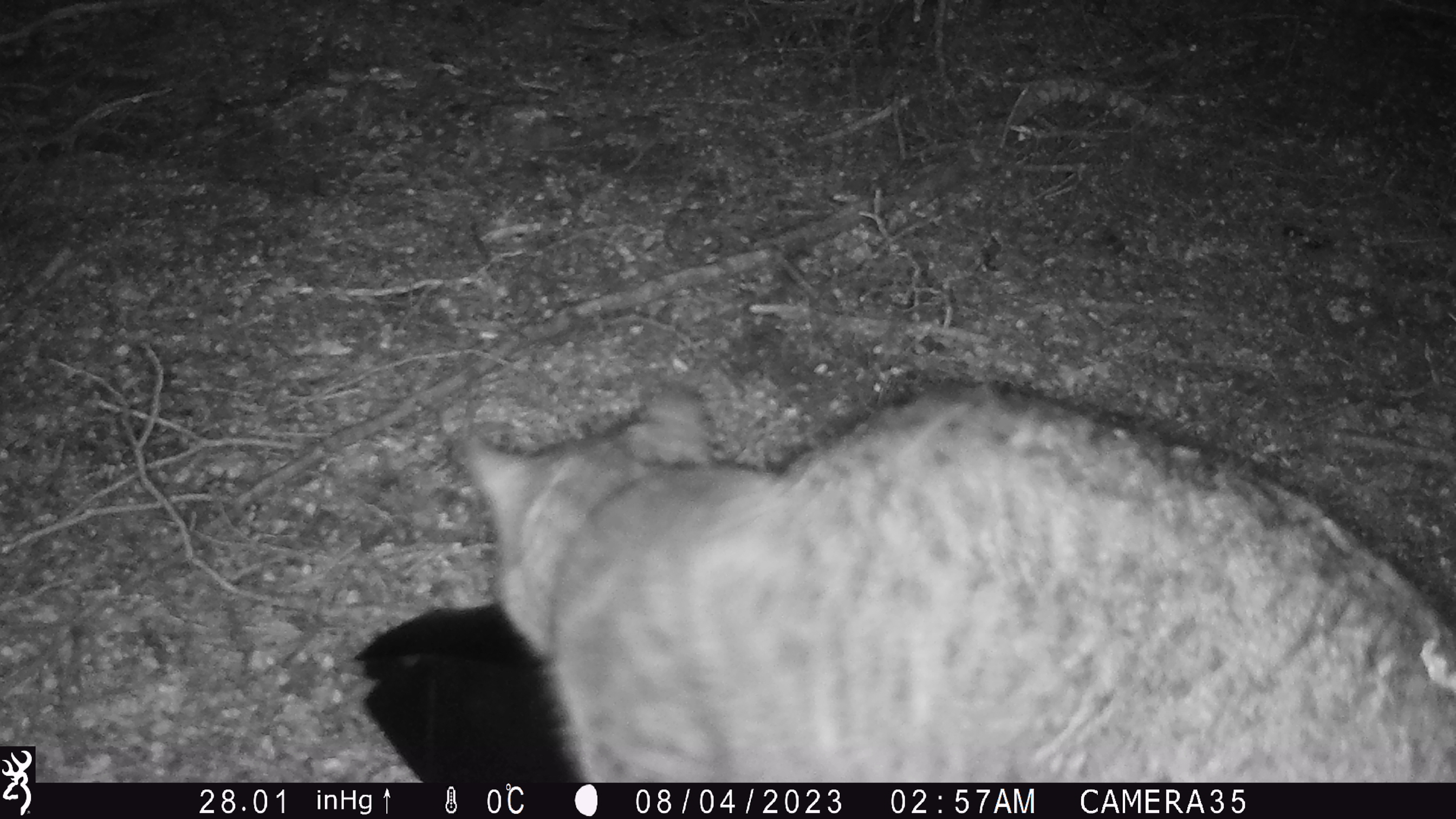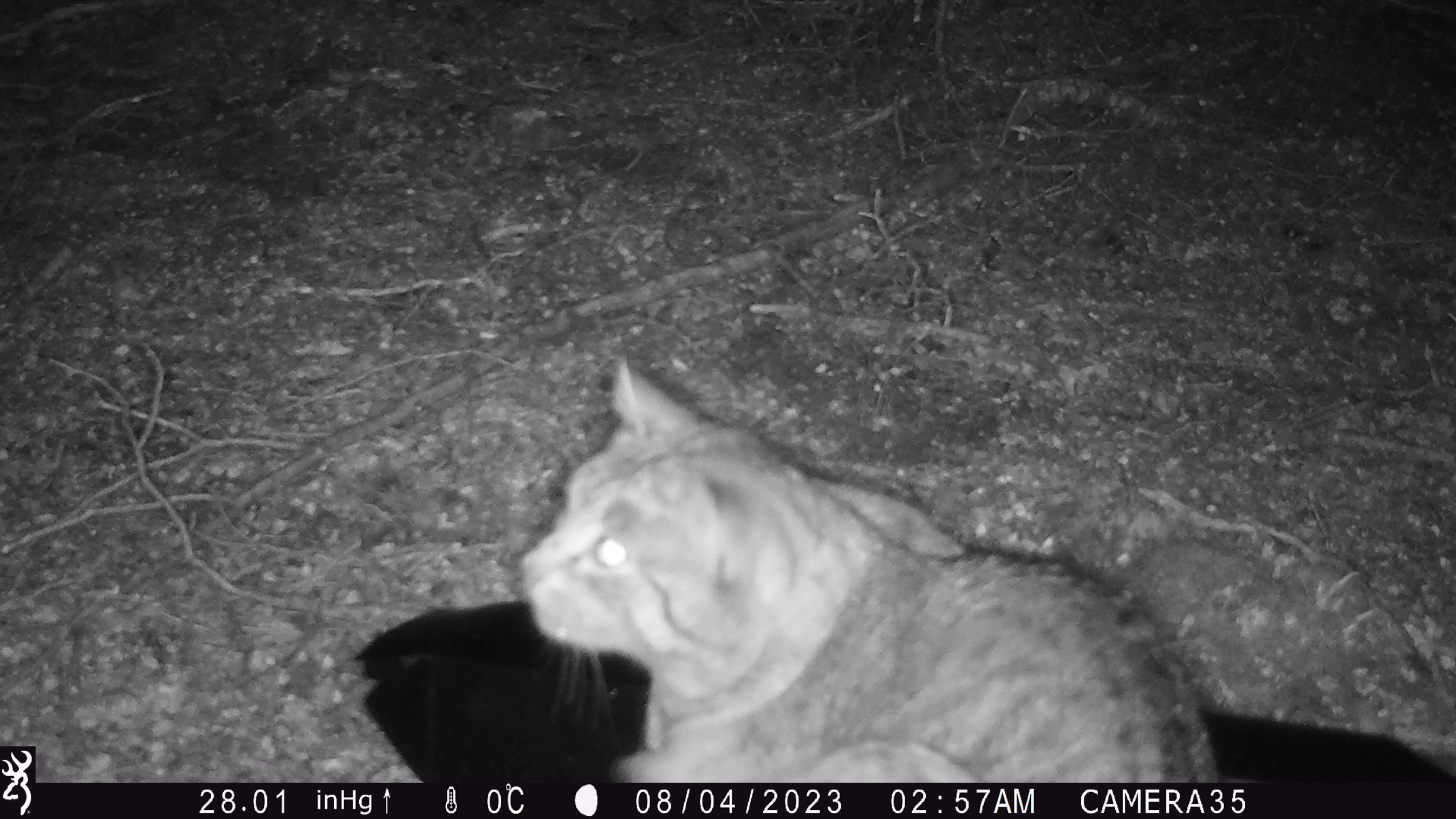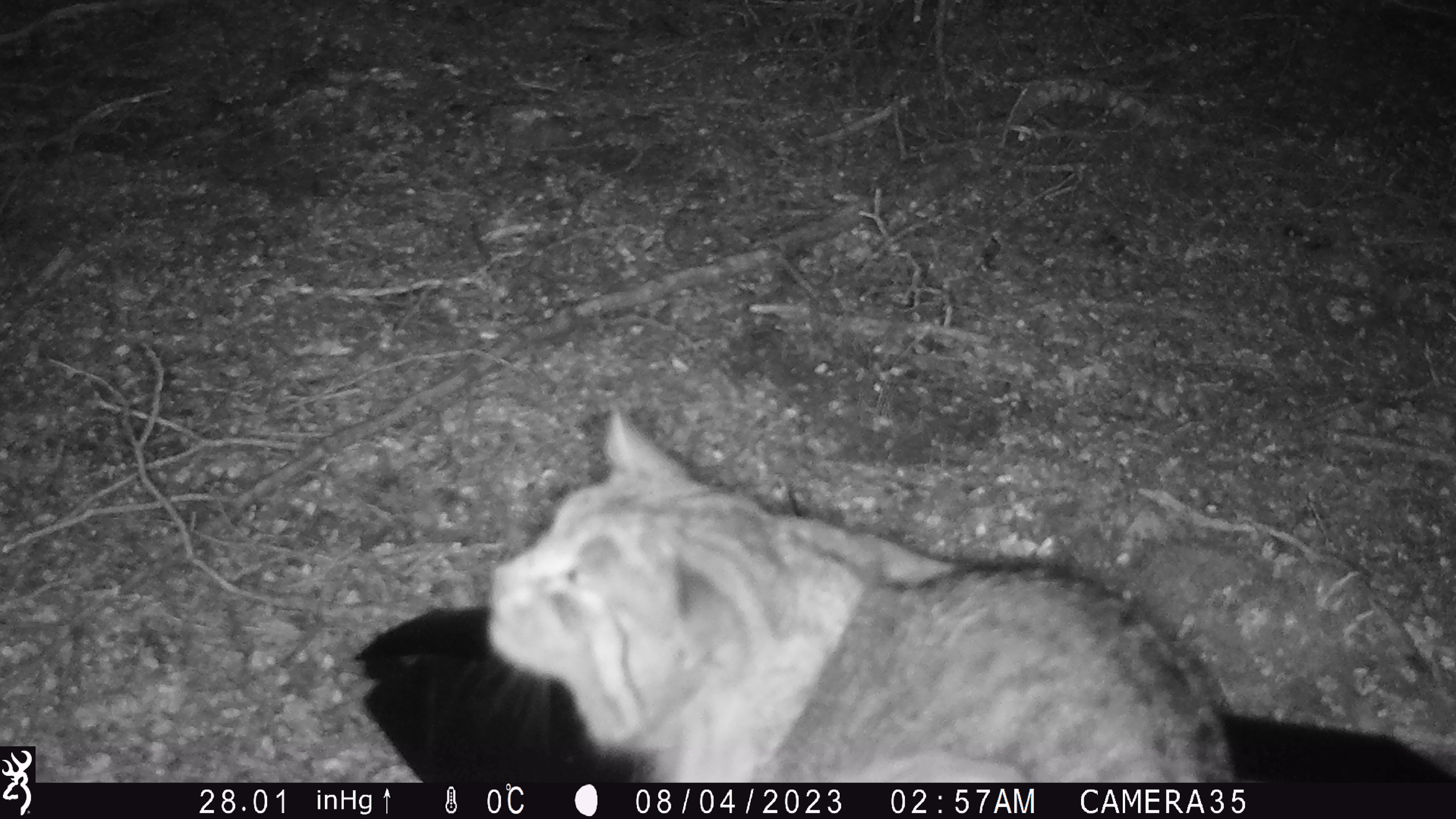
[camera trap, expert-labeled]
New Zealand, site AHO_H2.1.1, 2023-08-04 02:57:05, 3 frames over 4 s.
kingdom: Animalia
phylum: Chordata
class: Mammalia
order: Carnivora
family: Felidae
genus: Felis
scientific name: Felis catus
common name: domestic cat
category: cat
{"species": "cat (domestic cat) (Felis catus)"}